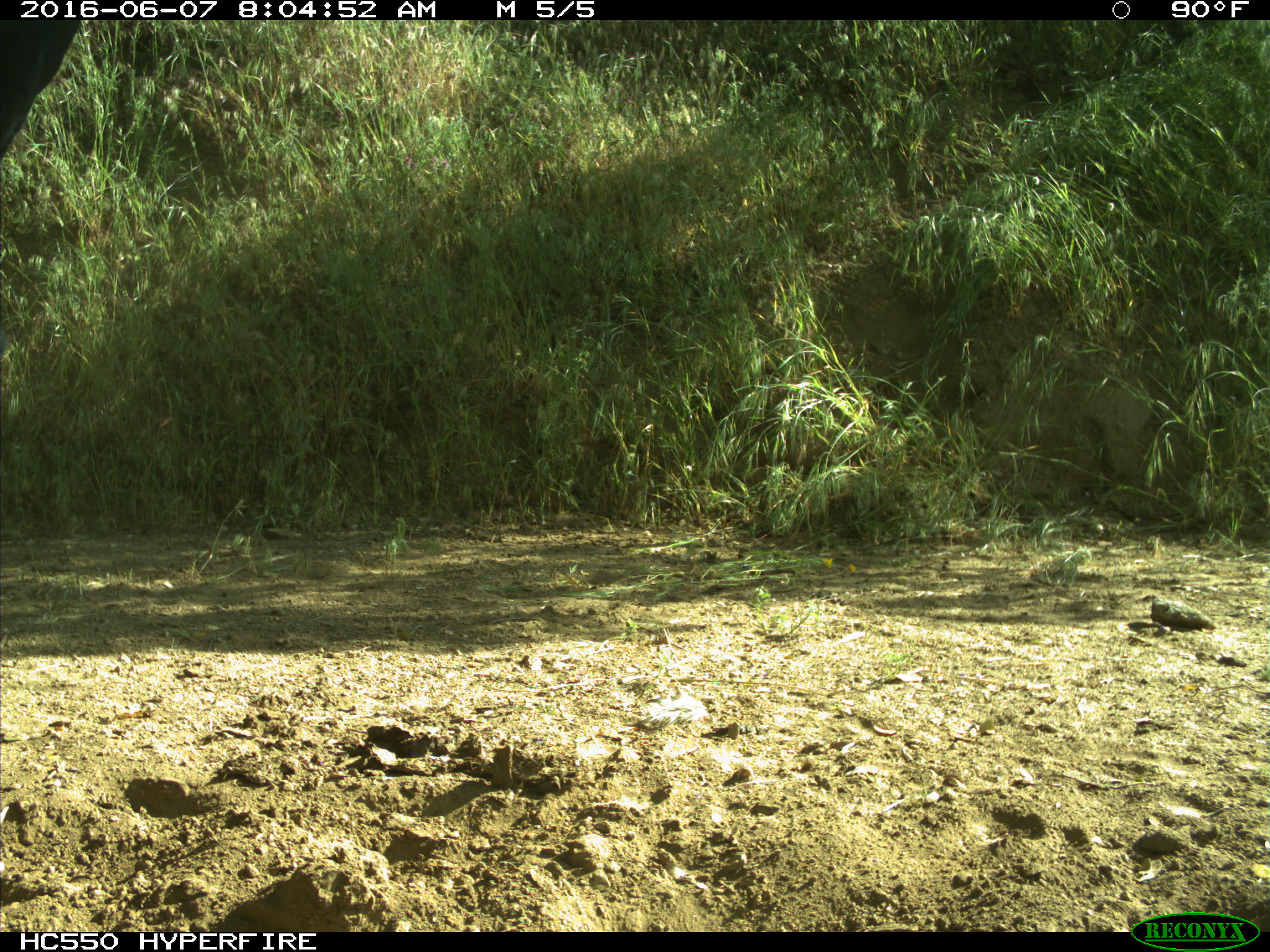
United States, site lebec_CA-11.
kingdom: Animalia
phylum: Chordata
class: Mammalia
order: Artiodactyla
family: Bovidae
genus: Bos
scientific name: Bos taurus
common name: domestic cow